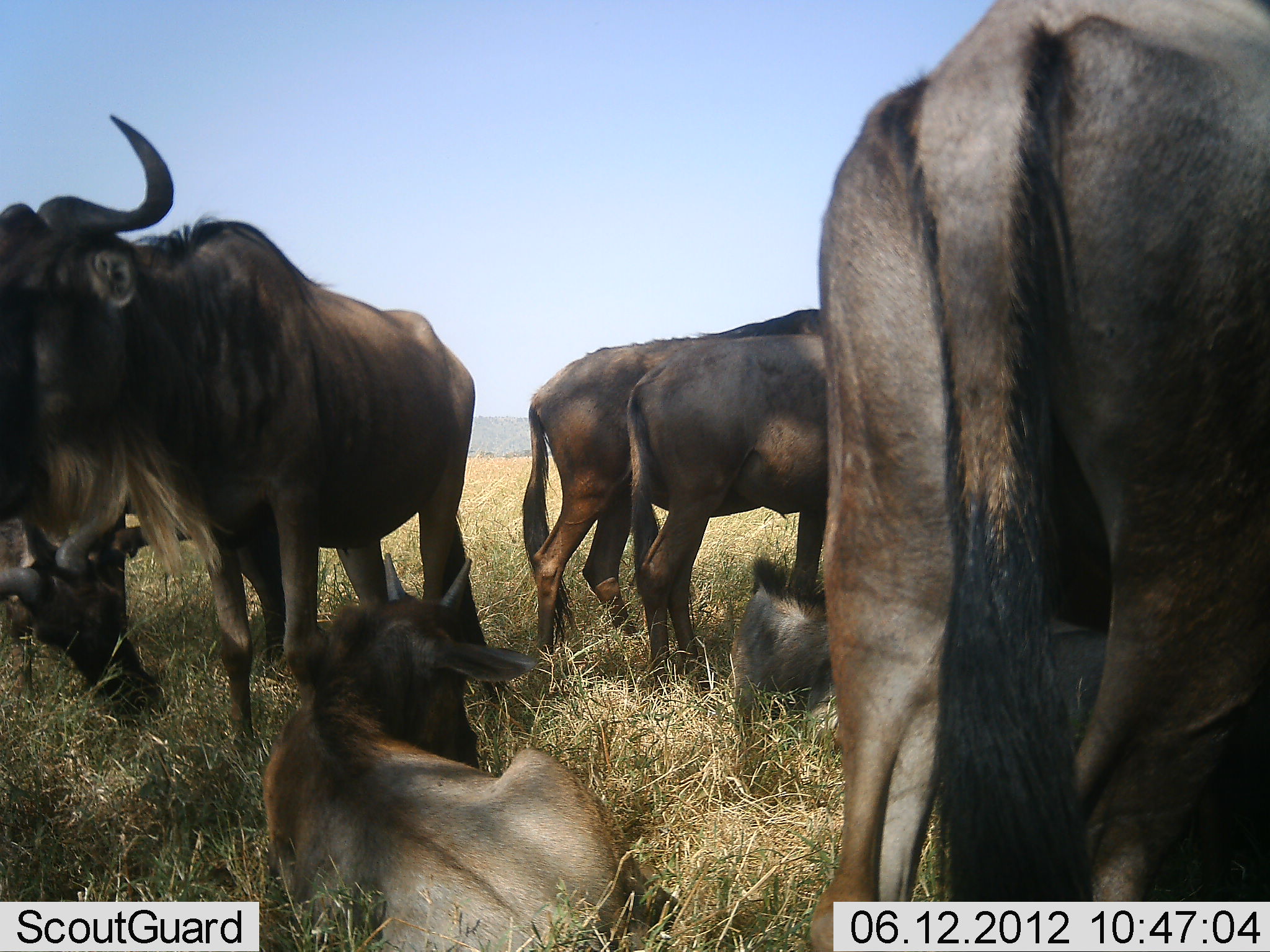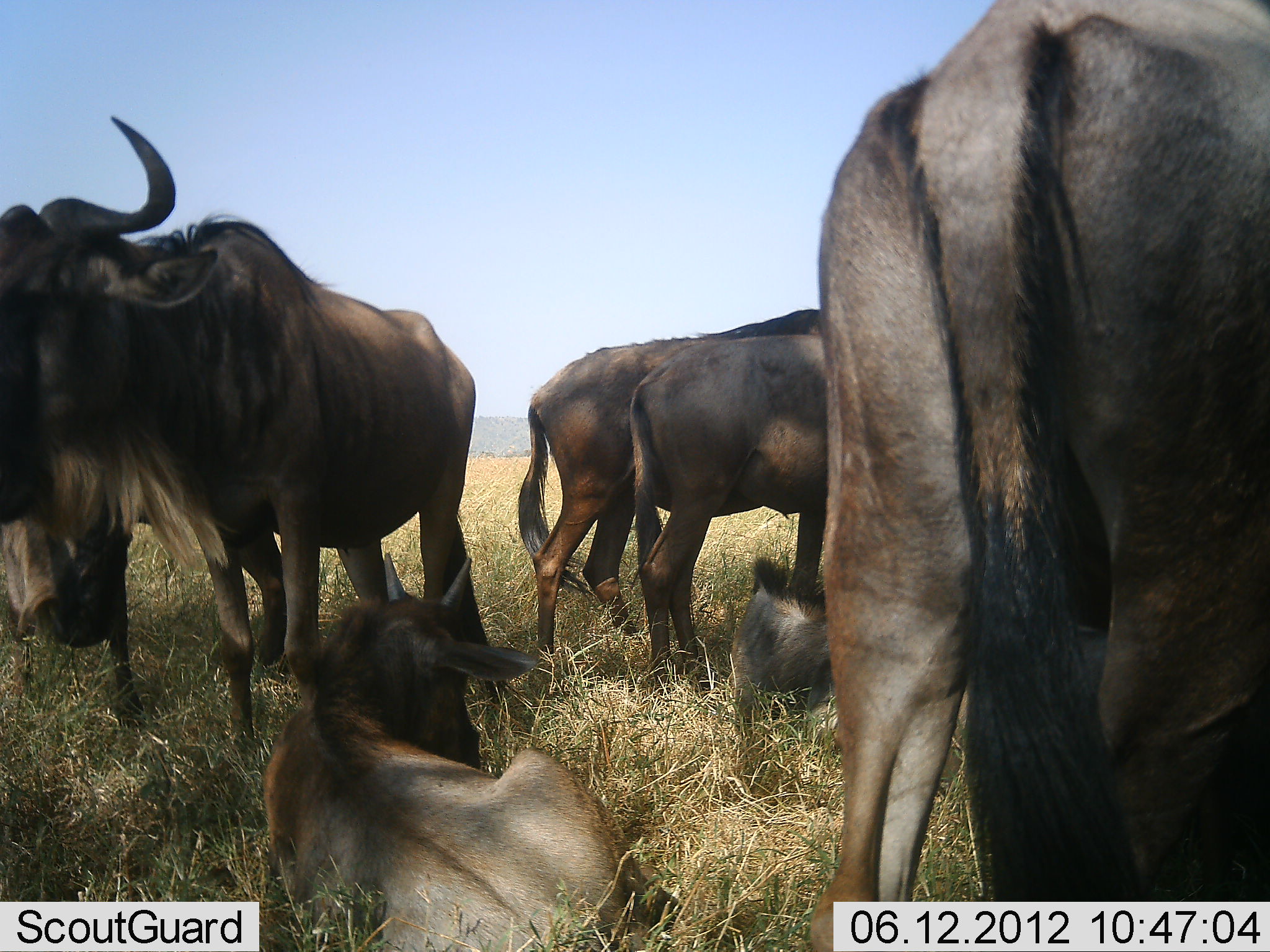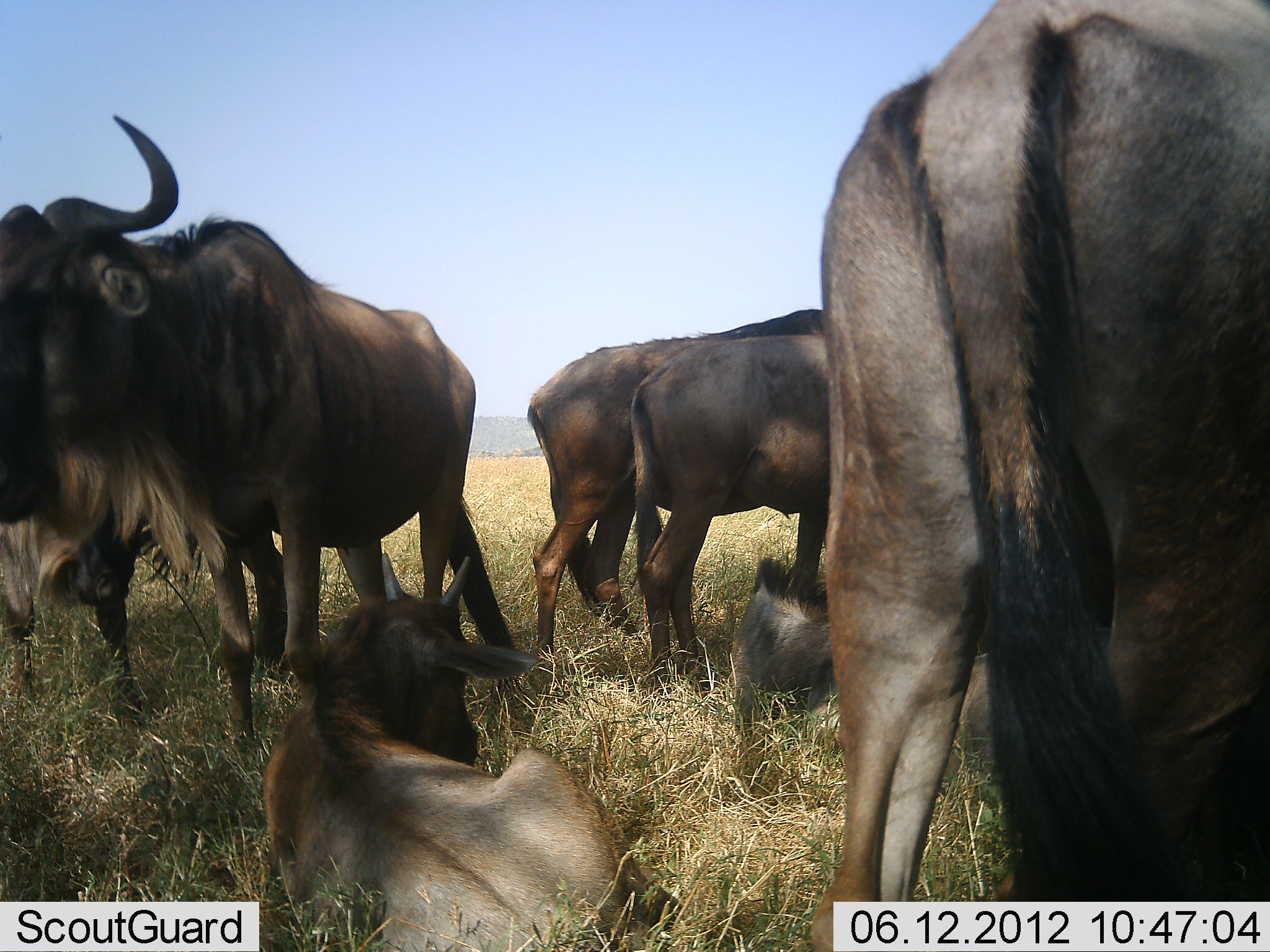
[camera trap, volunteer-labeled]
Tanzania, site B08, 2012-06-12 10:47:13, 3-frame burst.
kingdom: Animalia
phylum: Chordata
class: Mammalia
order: Artiodactyla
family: Bovidae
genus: Connochaetes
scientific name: Connochaetes taurinus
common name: blue wildebeest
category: wildebeest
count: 7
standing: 91%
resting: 91%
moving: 9%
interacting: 0%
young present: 27%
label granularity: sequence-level